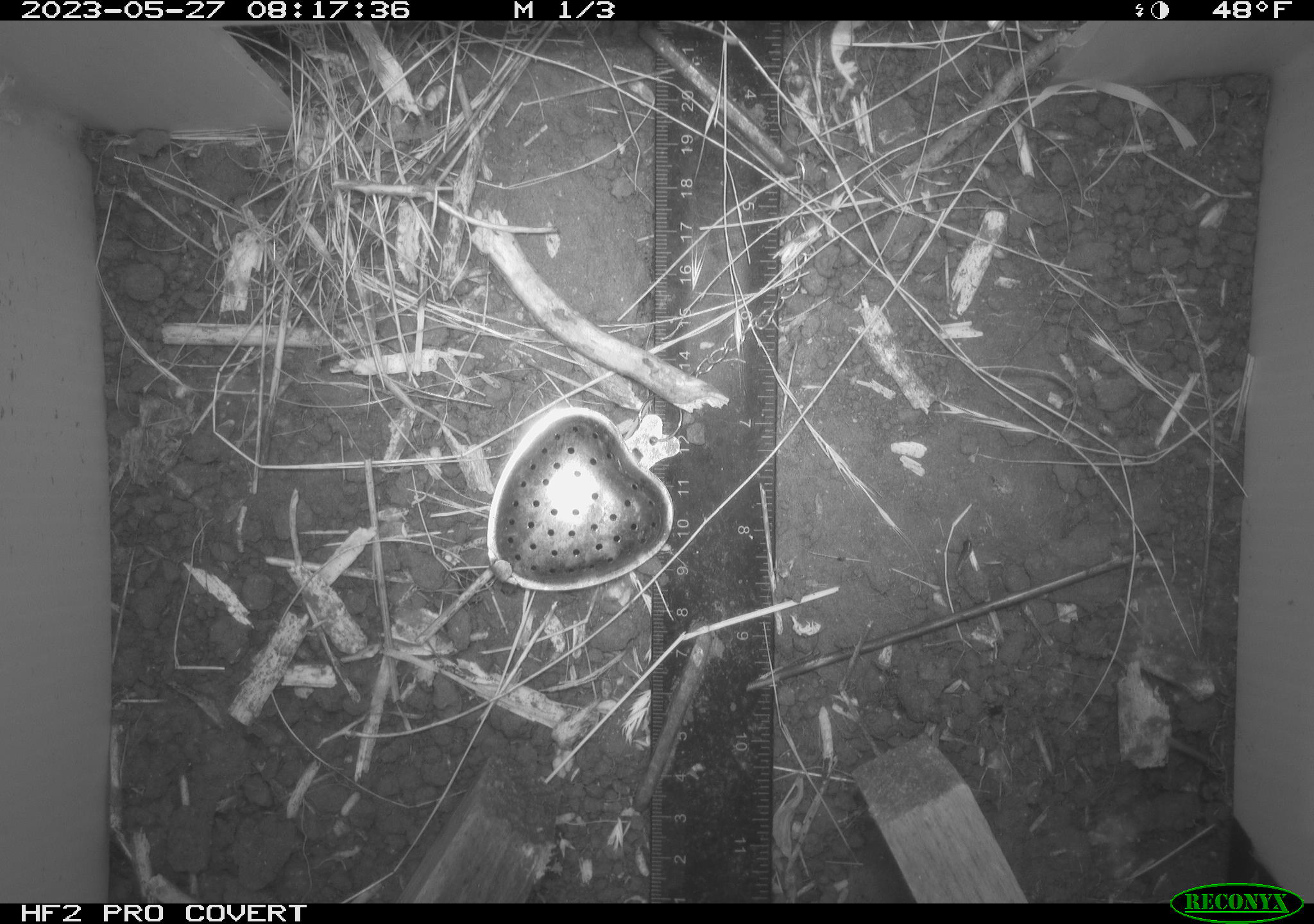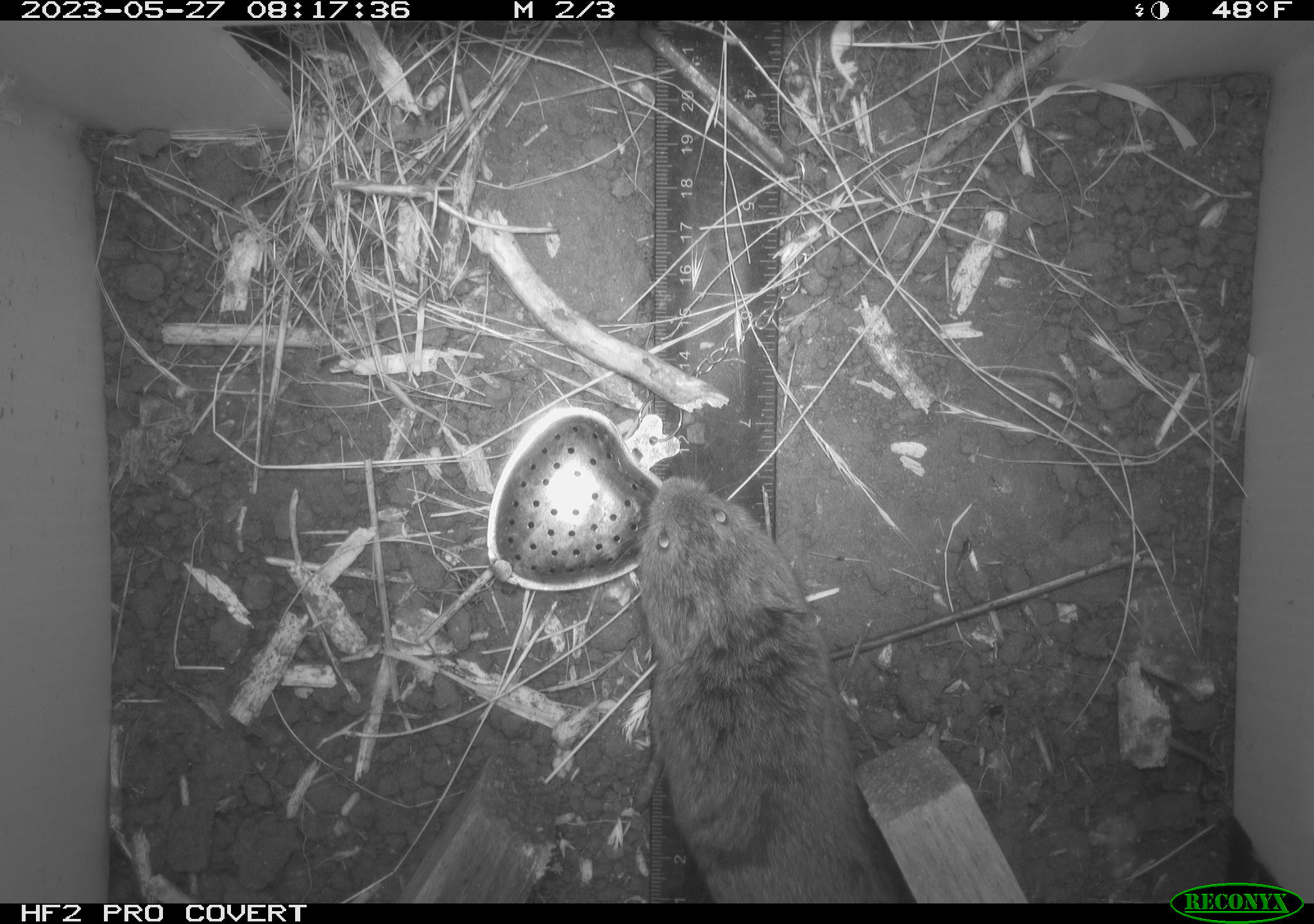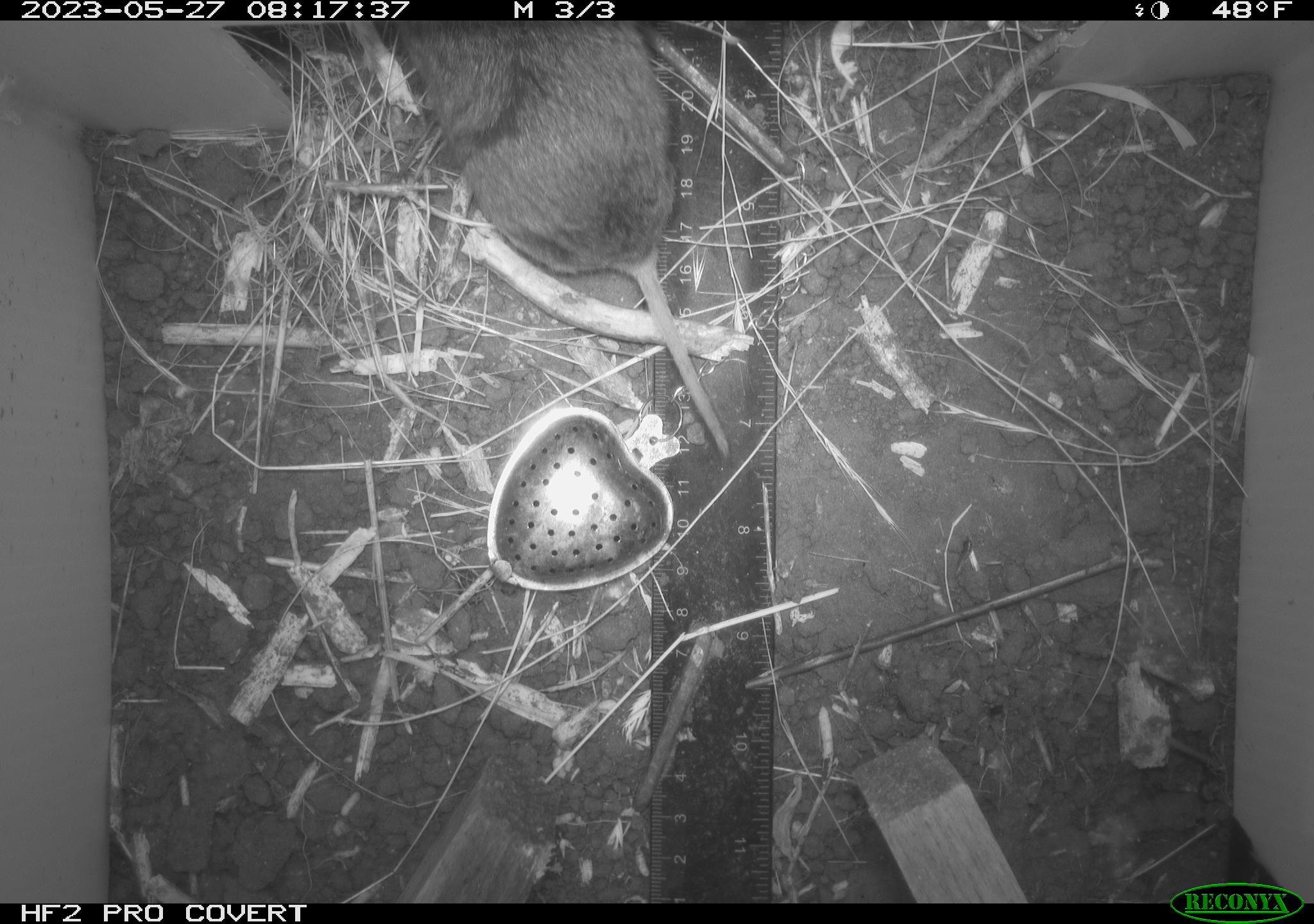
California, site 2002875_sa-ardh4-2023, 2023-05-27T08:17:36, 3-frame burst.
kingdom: Animalia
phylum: Chordata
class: Mammalia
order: Rodentia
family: Cricetidae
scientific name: Arvicolinae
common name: voles, lemmings, and muskrats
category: arvicolinae subfamily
Arvicolinae subfamily (voles, lemmings, and muskrats) (Arvicolinae).